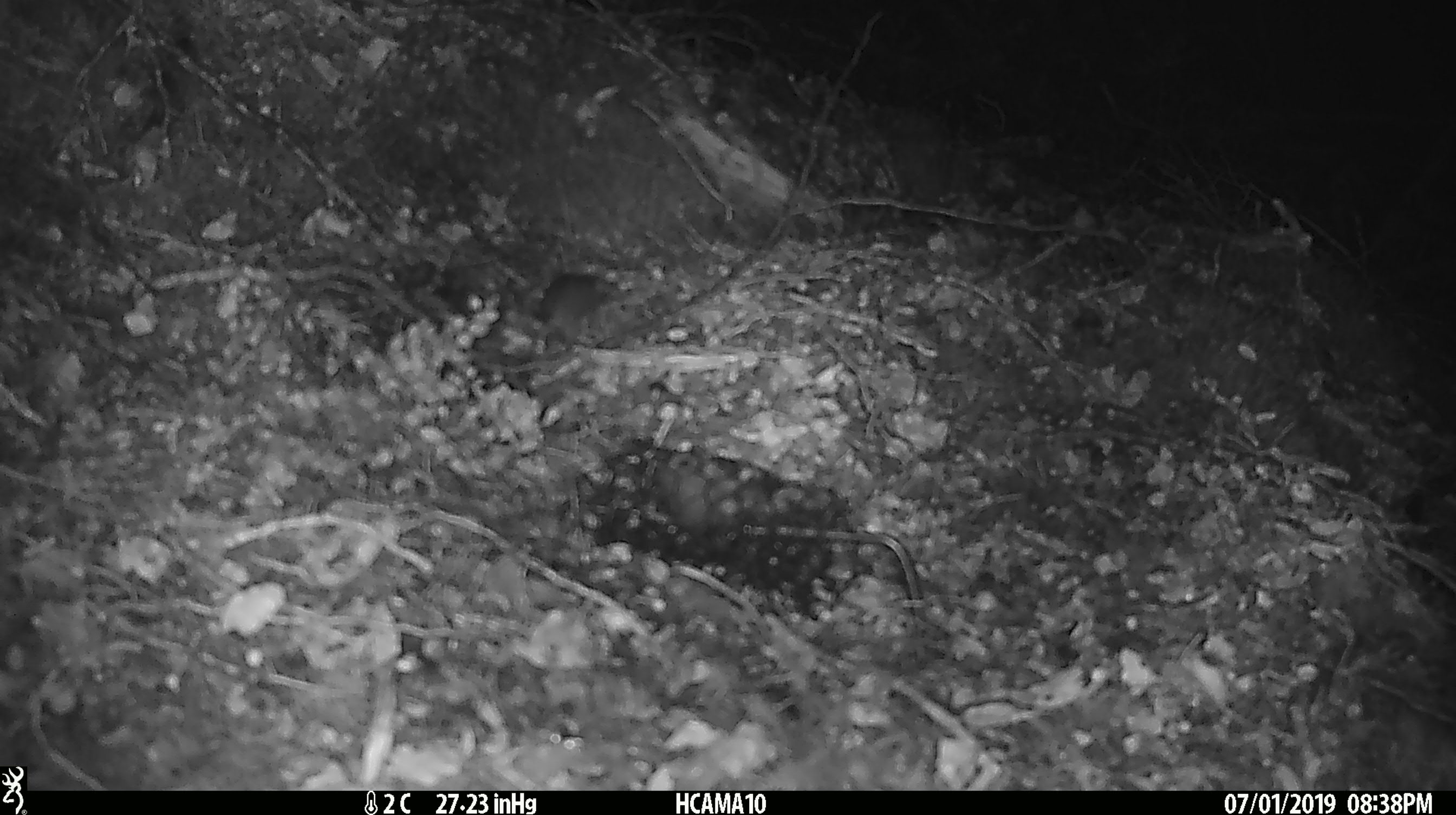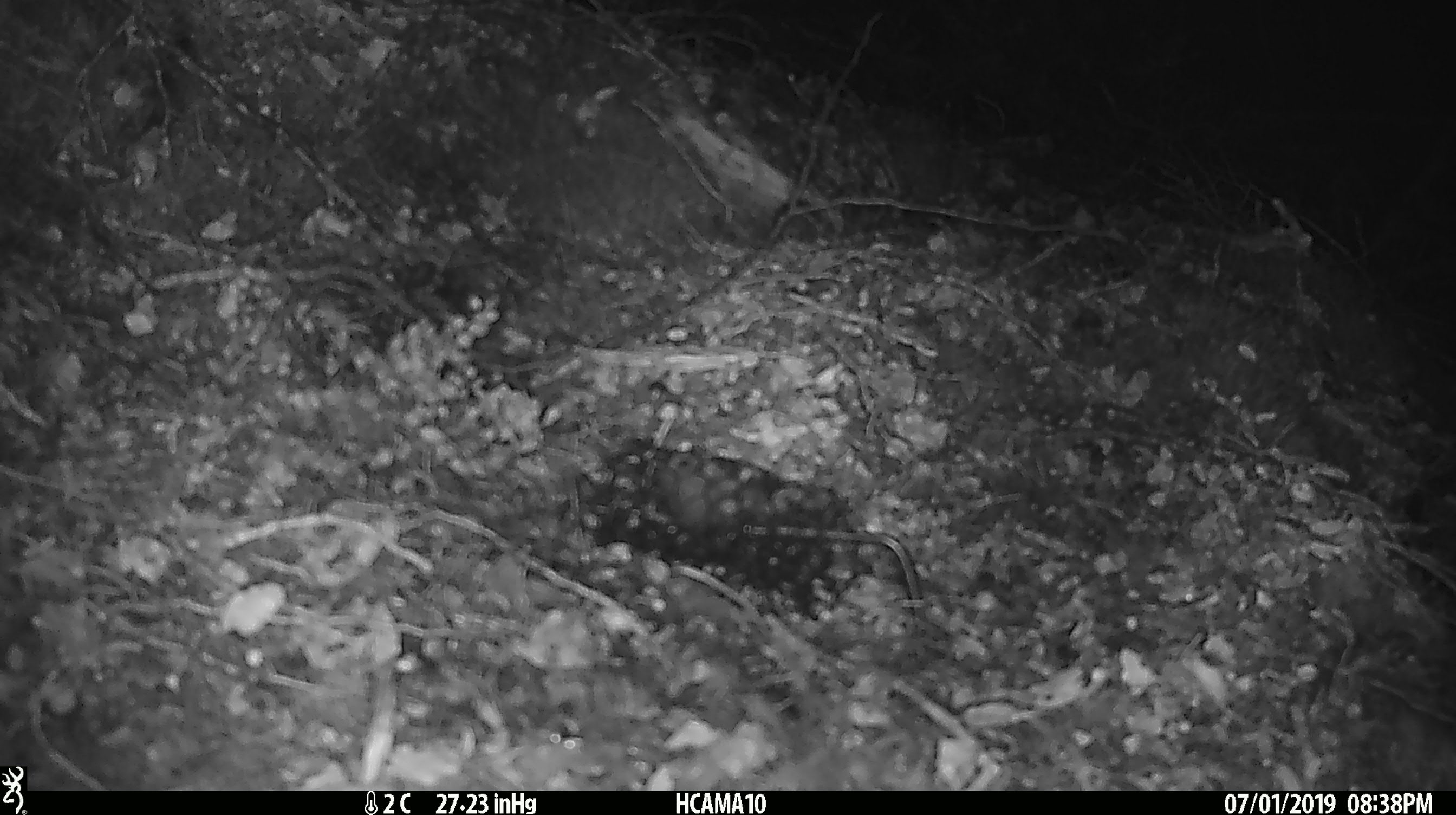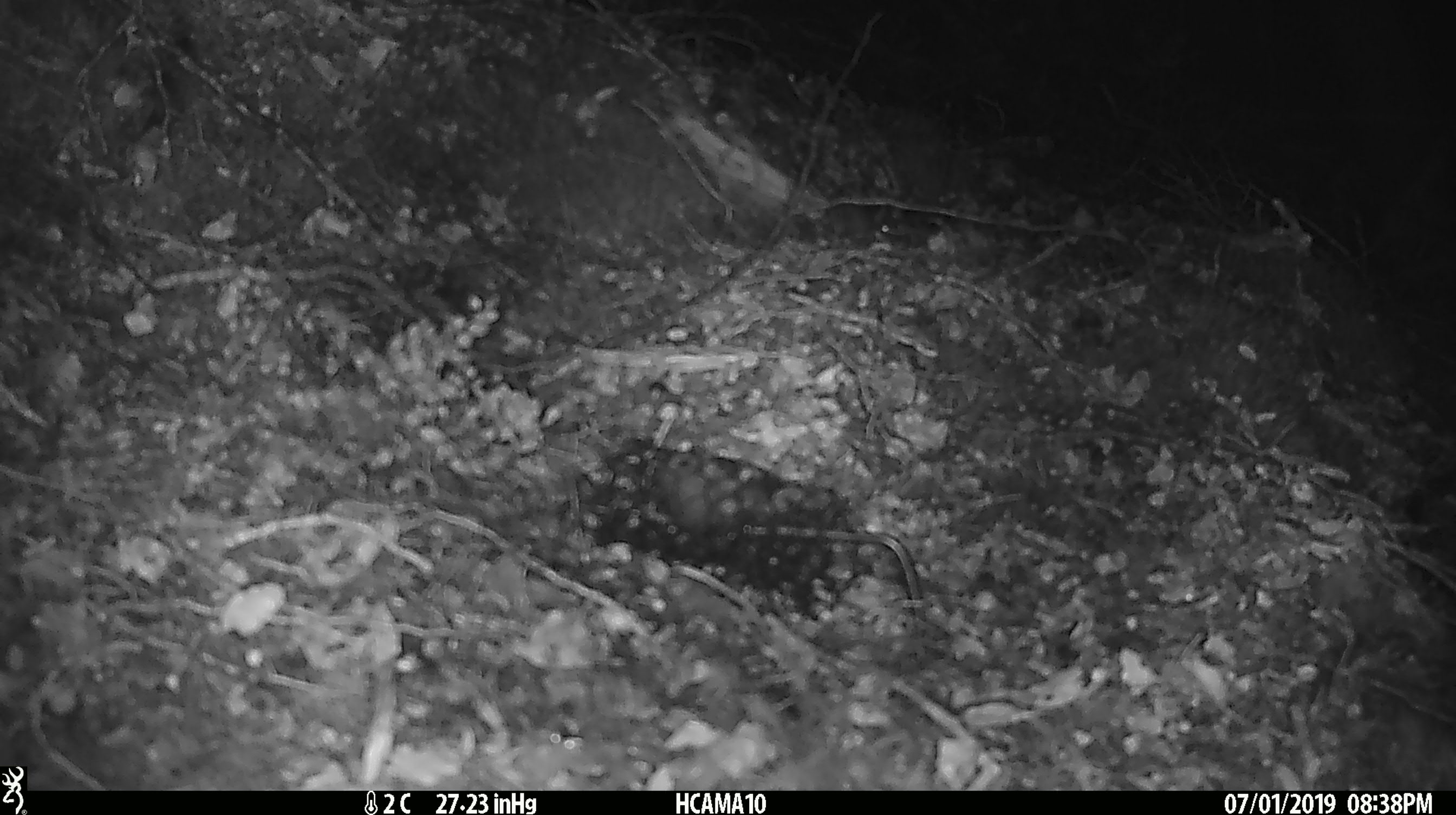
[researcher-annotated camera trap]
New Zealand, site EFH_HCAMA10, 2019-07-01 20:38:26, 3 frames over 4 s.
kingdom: Animalia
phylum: Chordata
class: Mammalia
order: Rodentia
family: Muridae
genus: Mus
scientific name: Mus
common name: mouse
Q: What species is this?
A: Mouse (Mus).